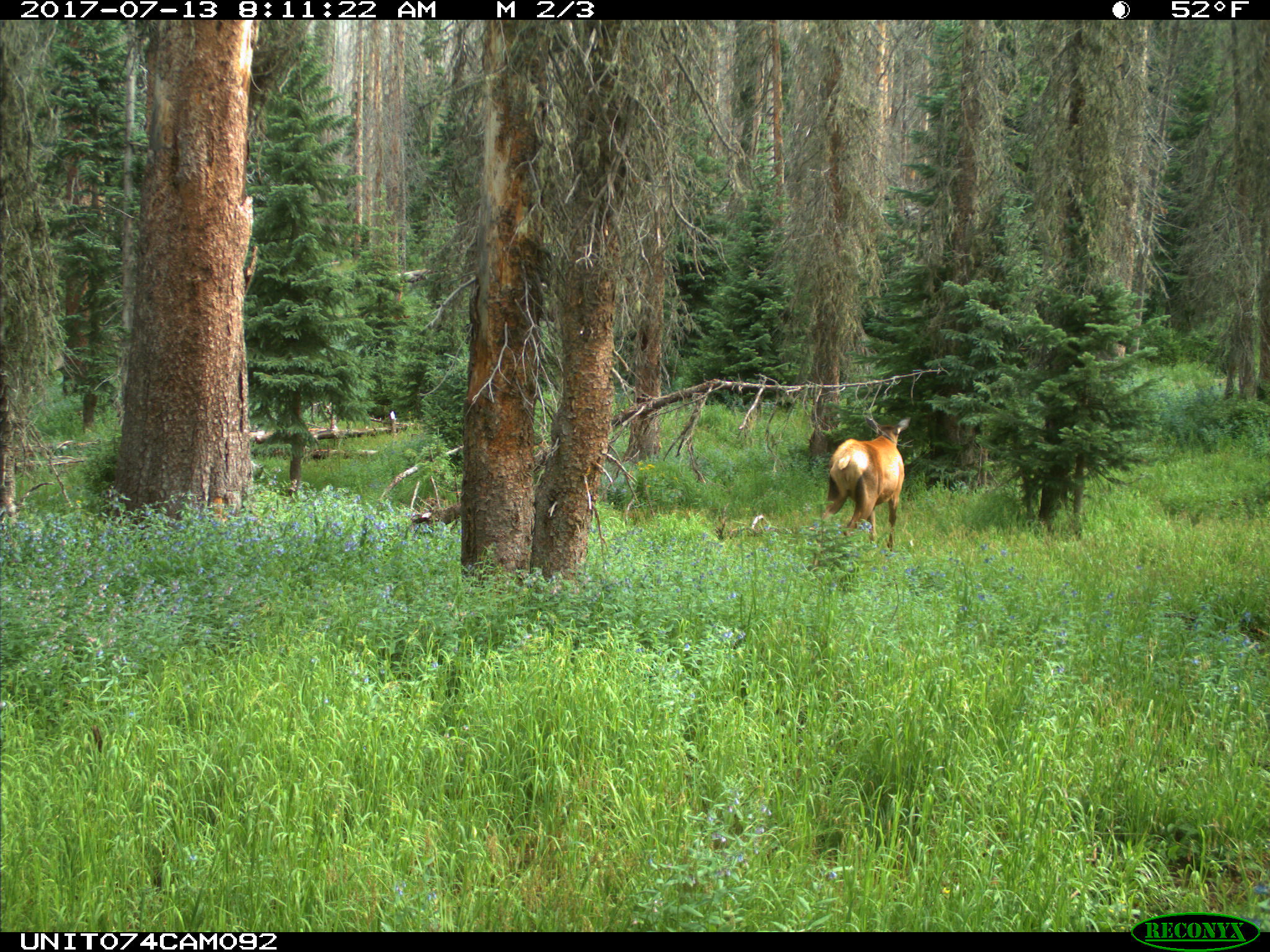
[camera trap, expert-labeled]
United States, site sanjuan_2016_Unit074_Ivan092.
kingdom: Animalia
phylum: Chordata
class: Mammalia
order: Artiodactyla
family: Cervidae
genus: Cervus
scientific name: Cervus elaphus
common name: red deer